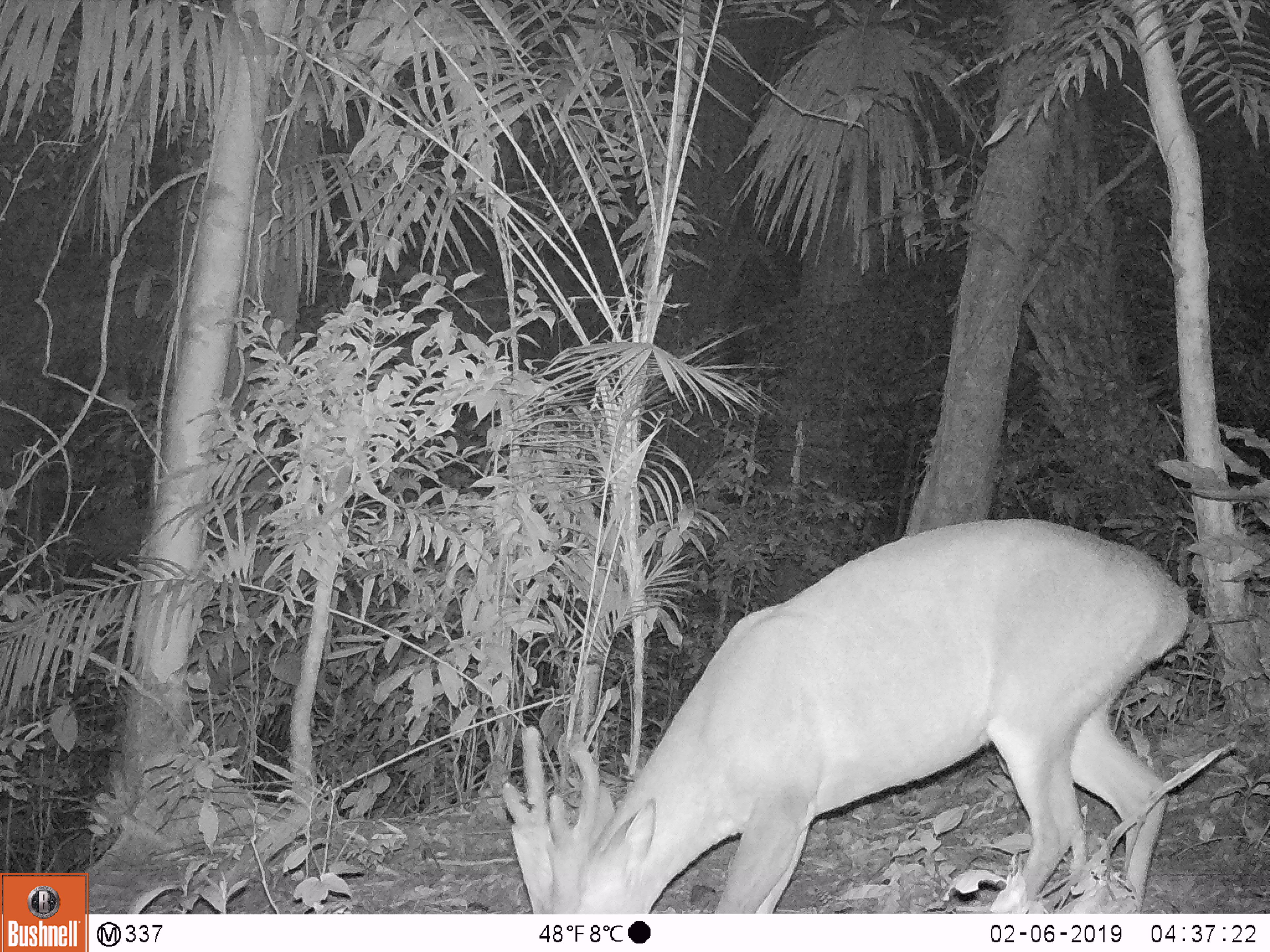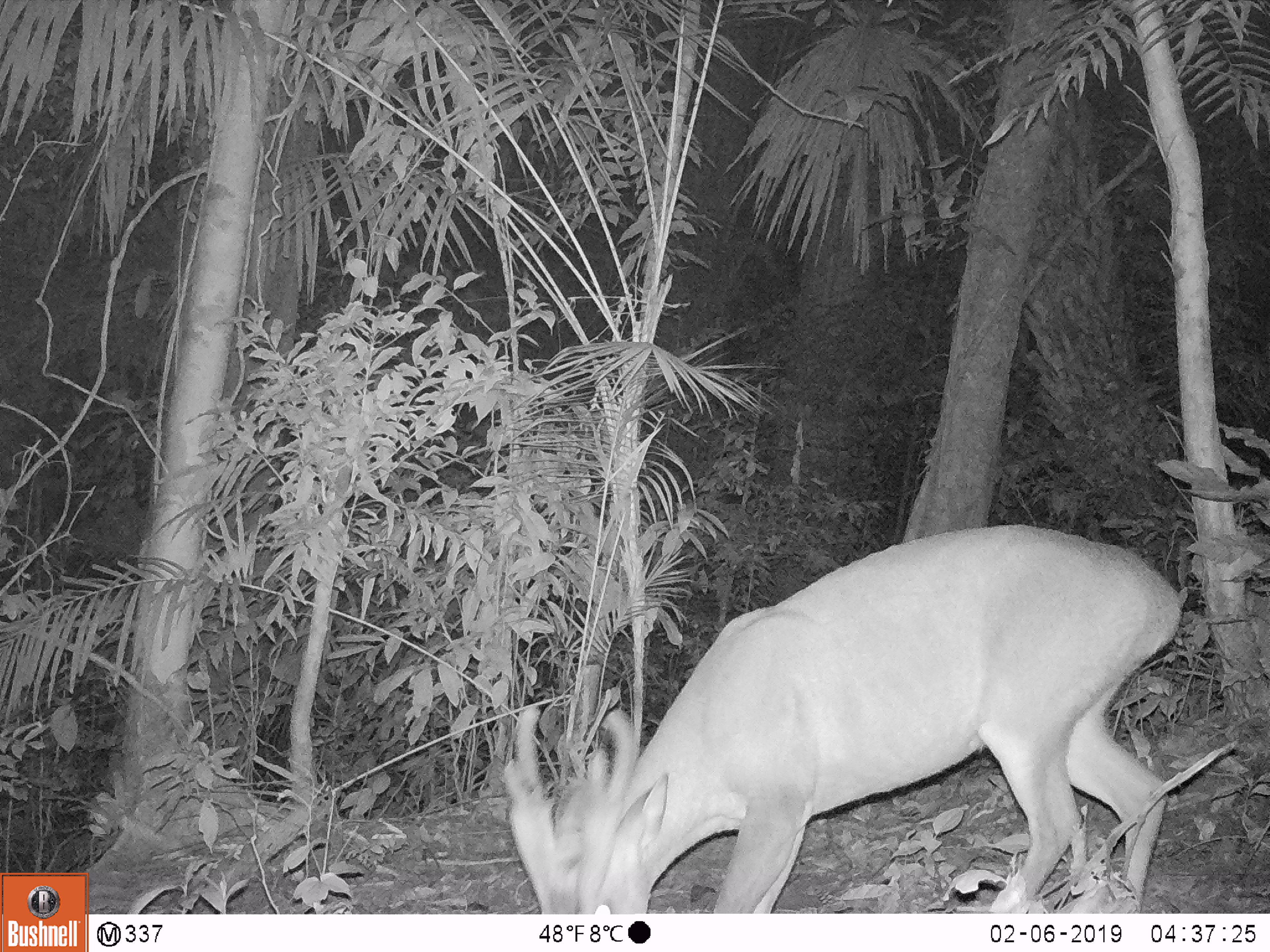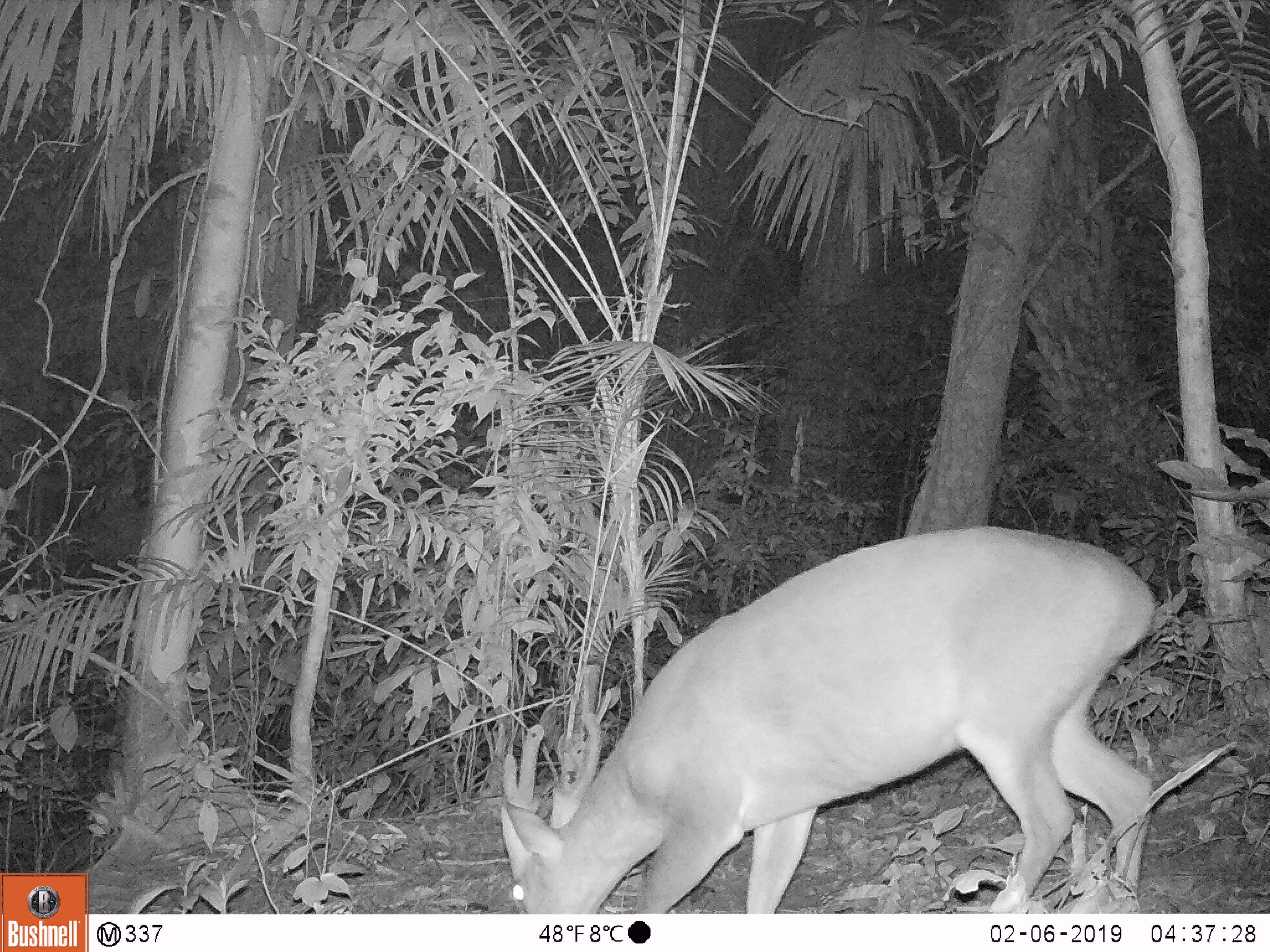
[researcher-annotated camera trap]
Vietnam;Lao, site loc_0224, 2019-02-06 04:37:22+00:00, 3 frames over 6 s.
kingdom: Animalia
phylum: Chordata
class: Mammalia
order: Artiodactyla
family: Cervidae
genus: Muntiacus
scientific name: Muntiacus vuquangensis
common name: large-antlered muntjac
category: large antlered muntjac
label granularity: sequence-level